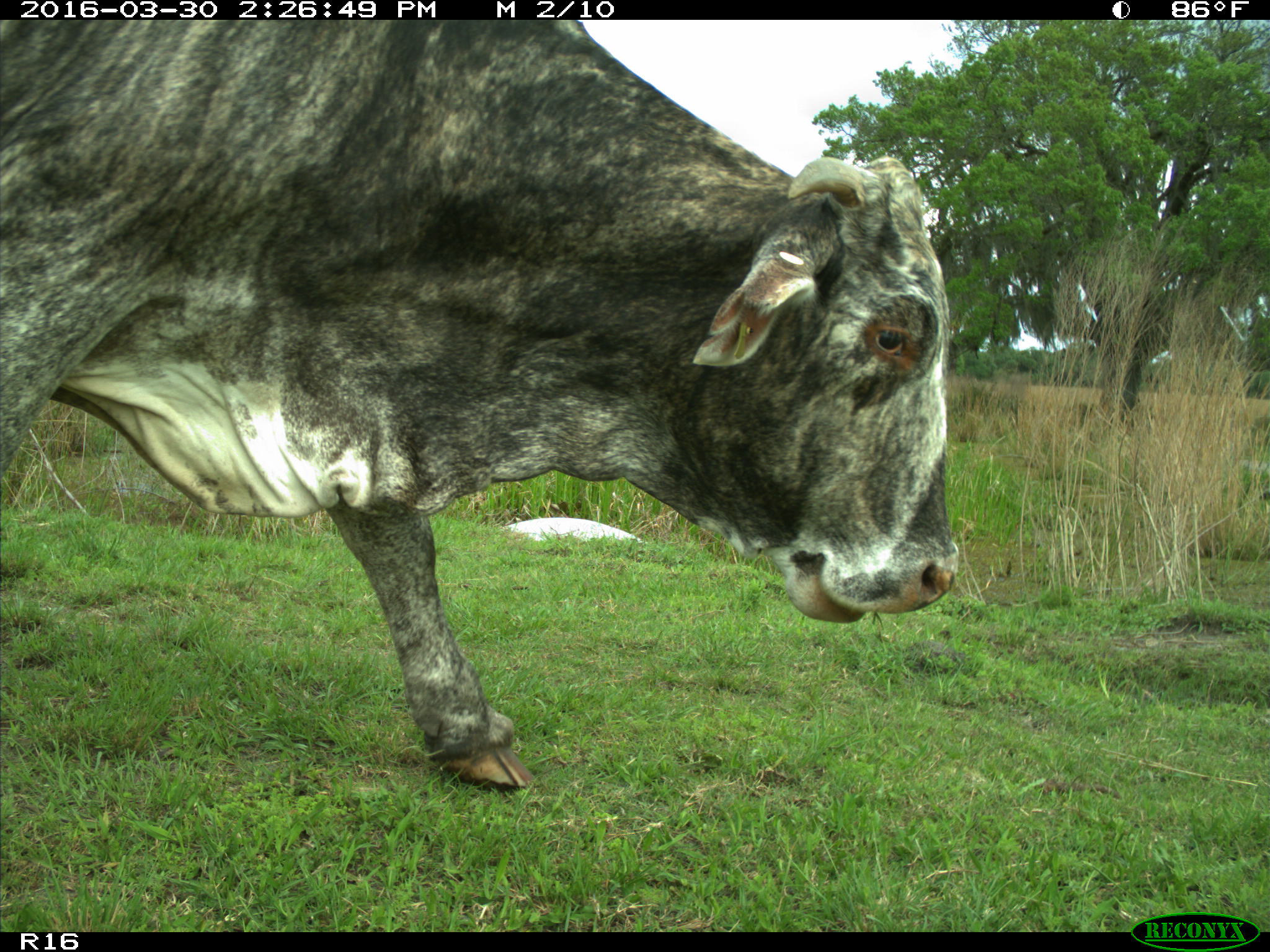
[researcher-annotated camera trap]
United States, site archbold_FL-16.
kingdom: Animalia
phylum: Chordata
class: Mammalia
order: Artiodactyla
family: Bovidae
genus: Bos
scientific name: Bos taurus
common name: domestic cow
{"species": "Bos taurus (domestic cow)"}